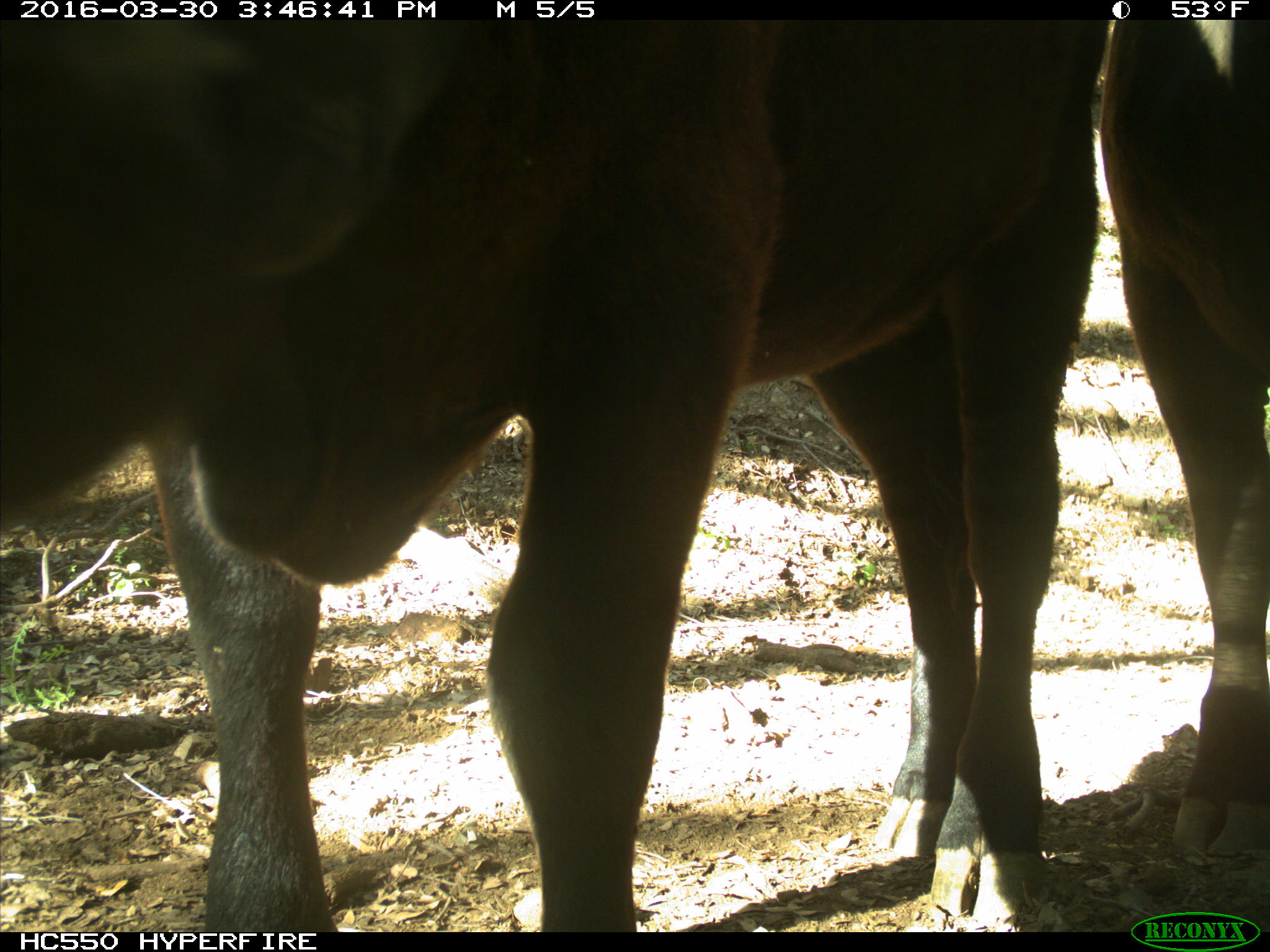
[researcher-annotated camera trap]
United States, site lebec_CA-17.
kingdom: Animalia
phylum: Chordata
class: Mammalia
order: Artiodactyla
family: Bovidae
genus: Bos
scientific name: Bos taurus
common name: domestic cow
Bos taurus (domestic cow).